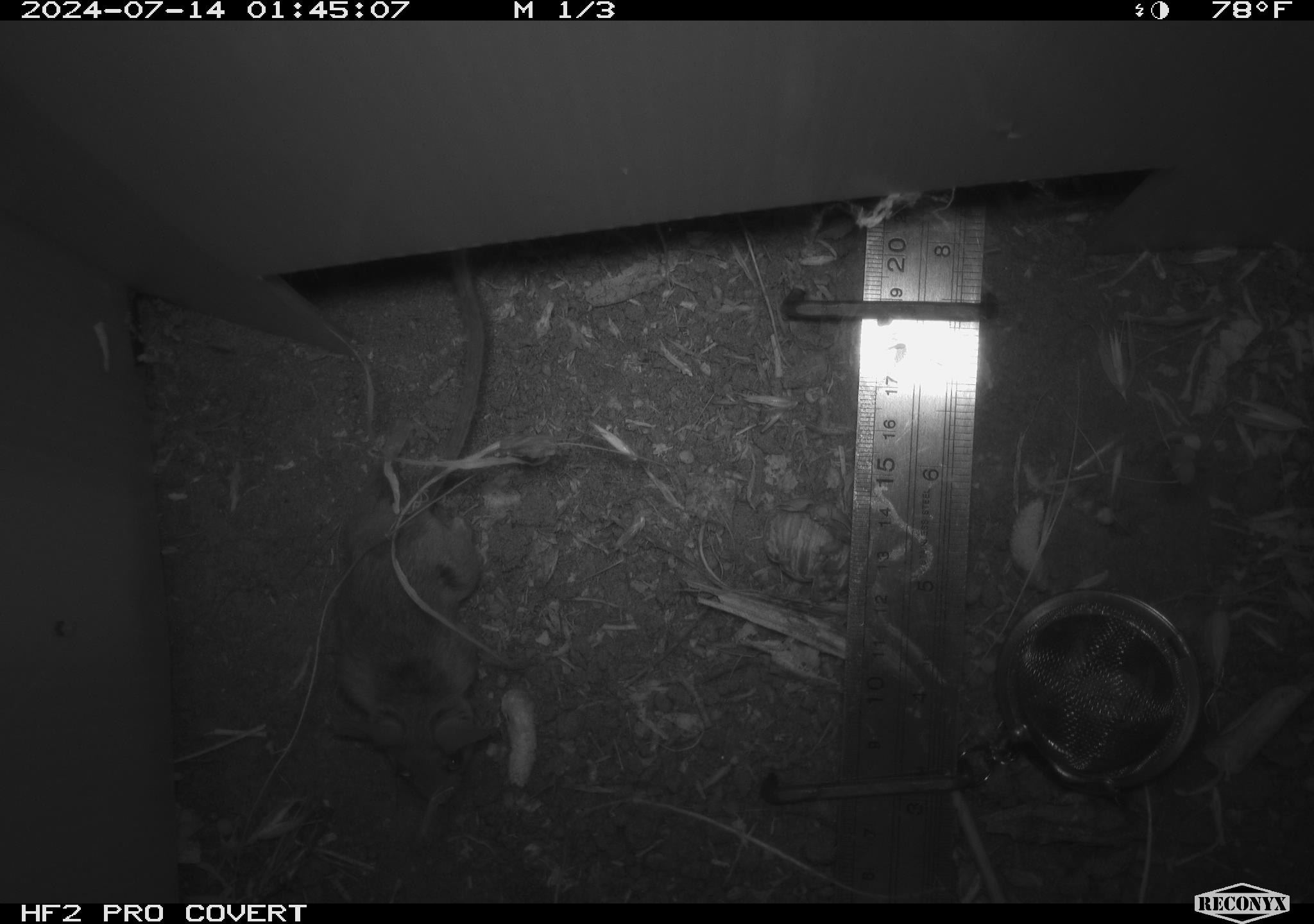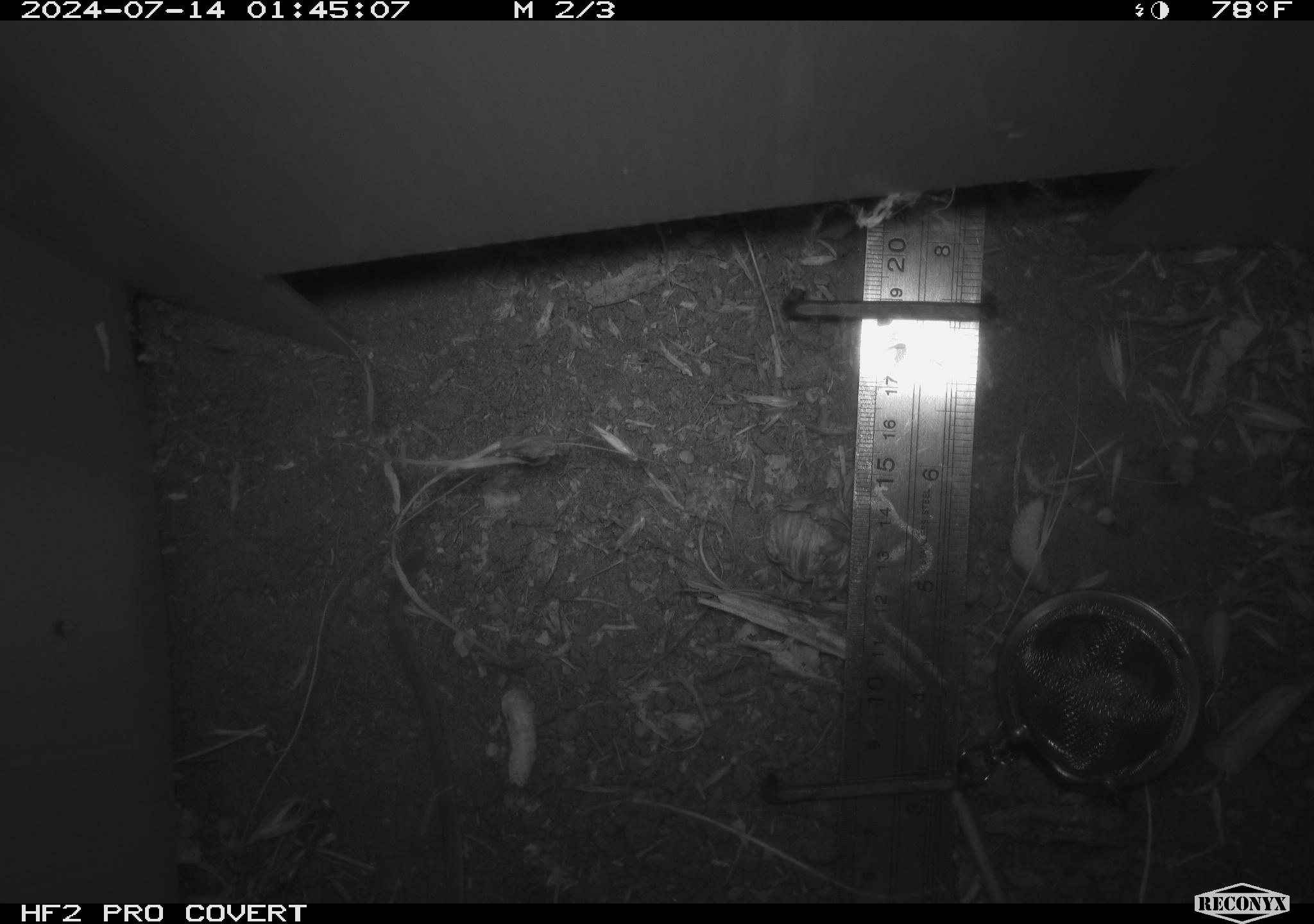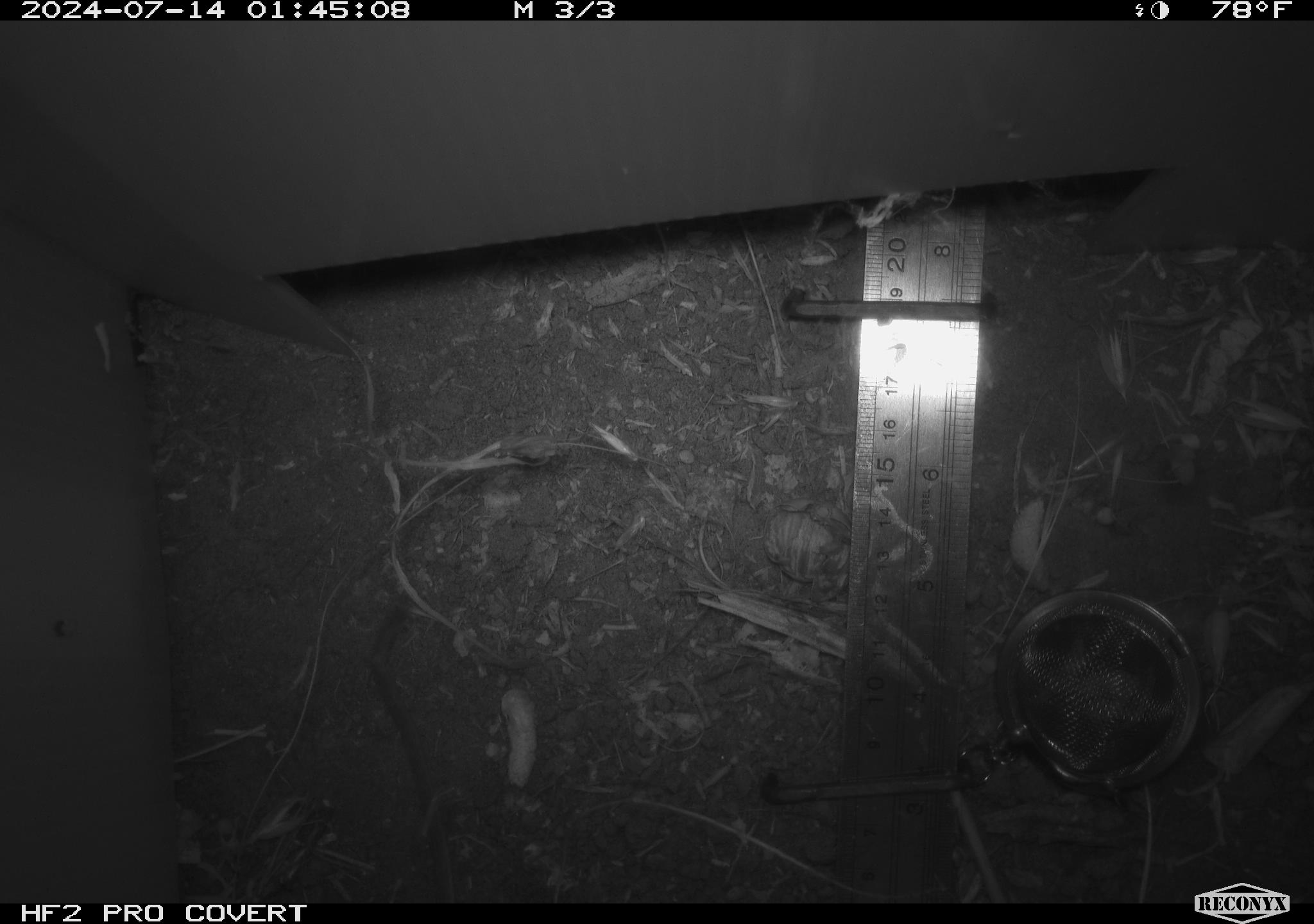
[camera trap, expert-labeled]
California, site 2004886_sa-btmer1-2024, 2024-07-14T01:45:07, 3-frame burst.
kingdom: Animalia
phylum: Chordata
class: Mammalia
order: Rodentia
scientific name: Rodentia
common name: mouse species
Mouse species (Rodentia).